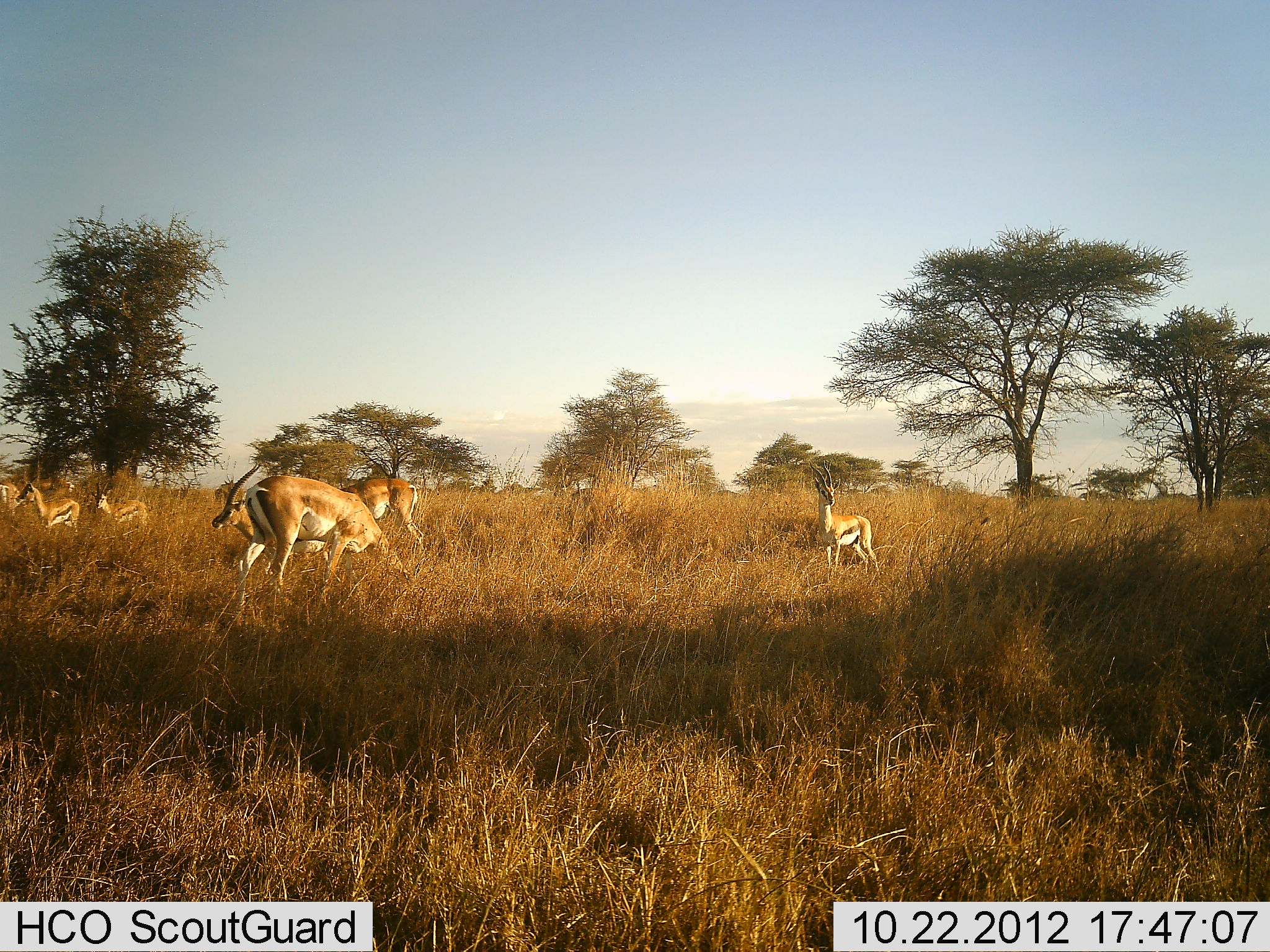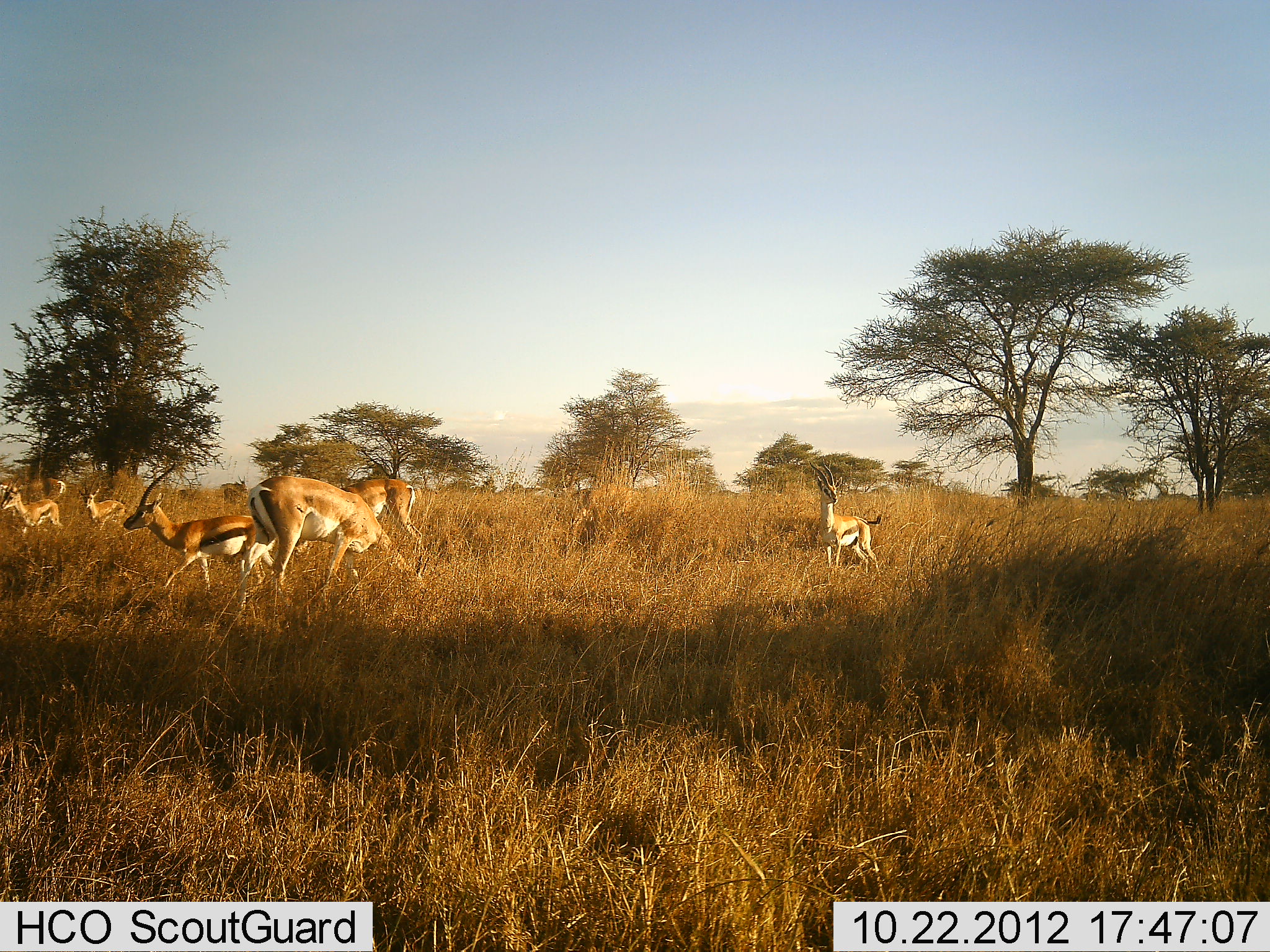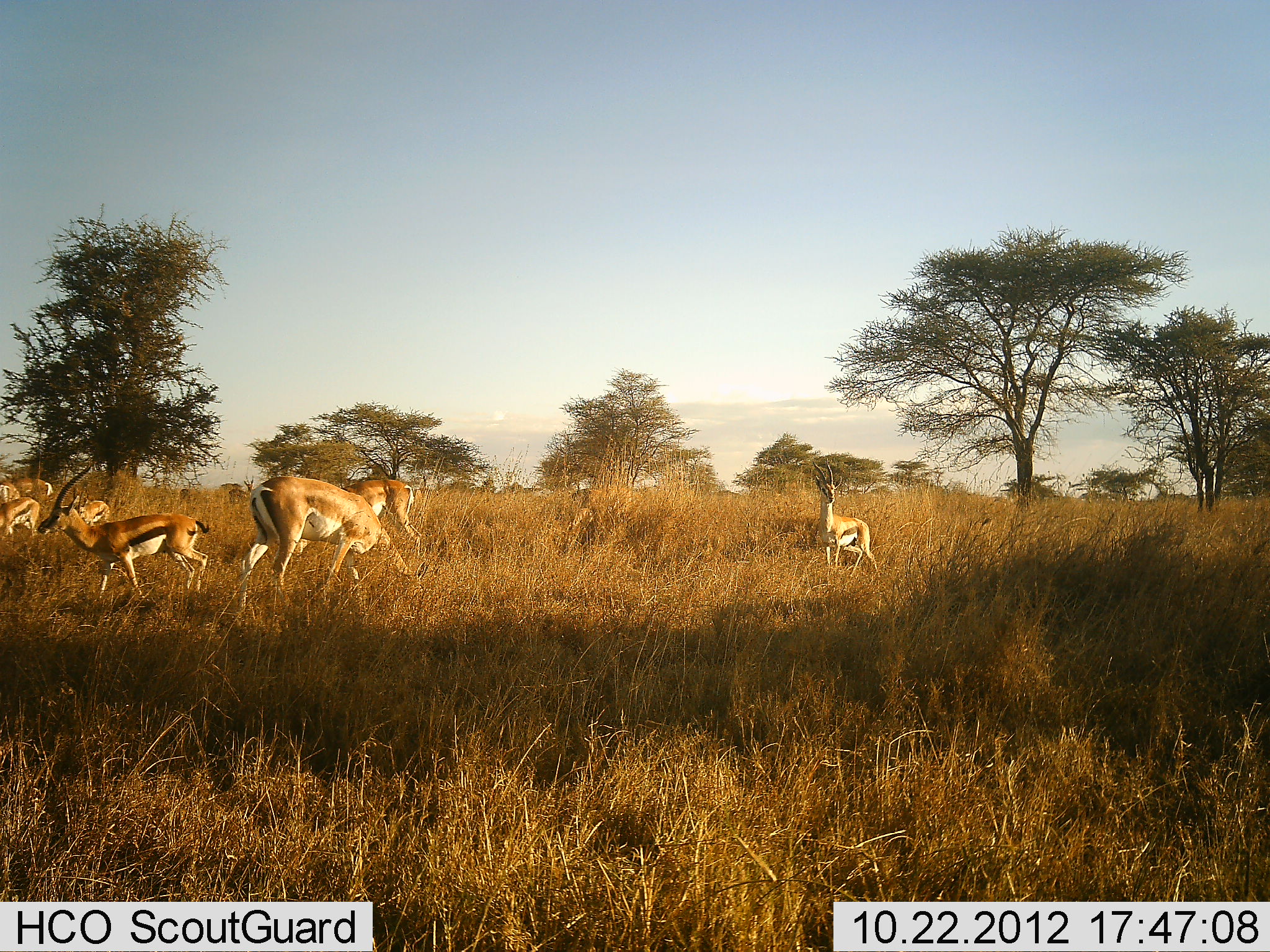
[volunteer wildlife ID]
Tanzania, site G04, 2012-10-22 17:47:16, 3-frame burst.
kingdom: Animalia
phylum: Chordata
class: Mammalia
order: Artiodactyla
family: Bovidae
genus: Nanger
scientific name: Nanger granti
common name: grant's gazelle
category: gazellegrants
Gazellegrants (grant's gazelle) (Nanger granti), count 2. Behavior (volunteer vote fractions): standing 9%, resting 0%, moving 18%, interacting 0%. Young present (vote fraction): 0%. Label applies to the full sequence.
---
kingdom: Animalia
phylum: Chordata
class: Mammalia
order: Artiodactyla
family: Bovidae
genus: Eudorcas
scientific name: Eudorcas thomsonii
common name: thomson's gazelle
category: gazellethomsons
Gazellethomsons (thomson's gazelle) (Eudorcas thomsonii), count 5. Behavior (volunteer vote fractions): standing 57%, resting 0%, moving 87%, interacting 0%. Young present (vote fraction): 4%. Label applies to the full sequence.